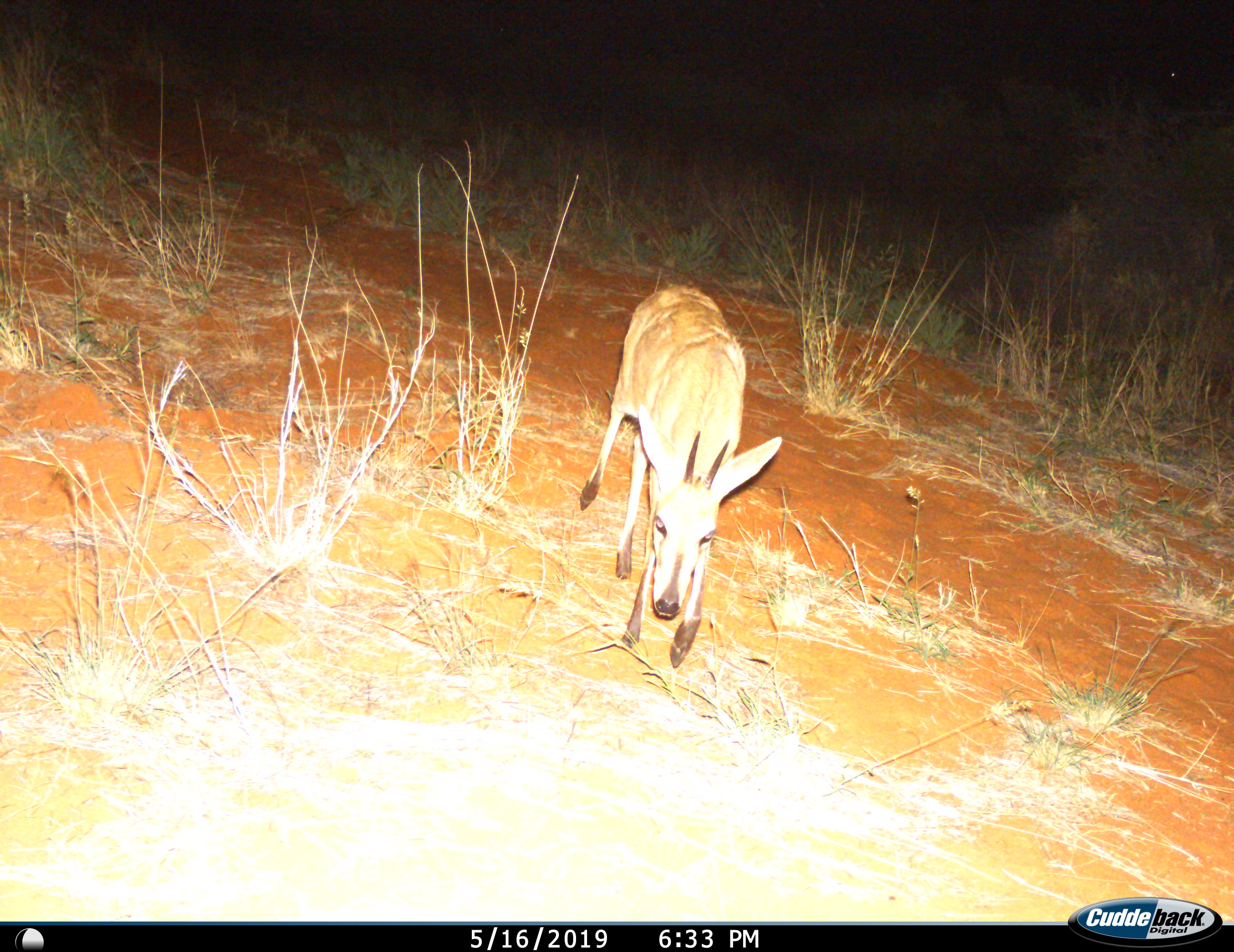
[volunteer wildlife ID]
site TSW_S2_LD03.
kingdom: Animalia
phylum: Chordata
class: Mammalia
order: Artiodactyla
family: Bovidae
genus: Sylvicapra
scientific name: Sylvicapra grimmia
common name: common duiker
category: duikercommongrey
Duikercommongrey (common duiker) (Sylvicapra grimmia), count 1. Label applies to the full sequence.